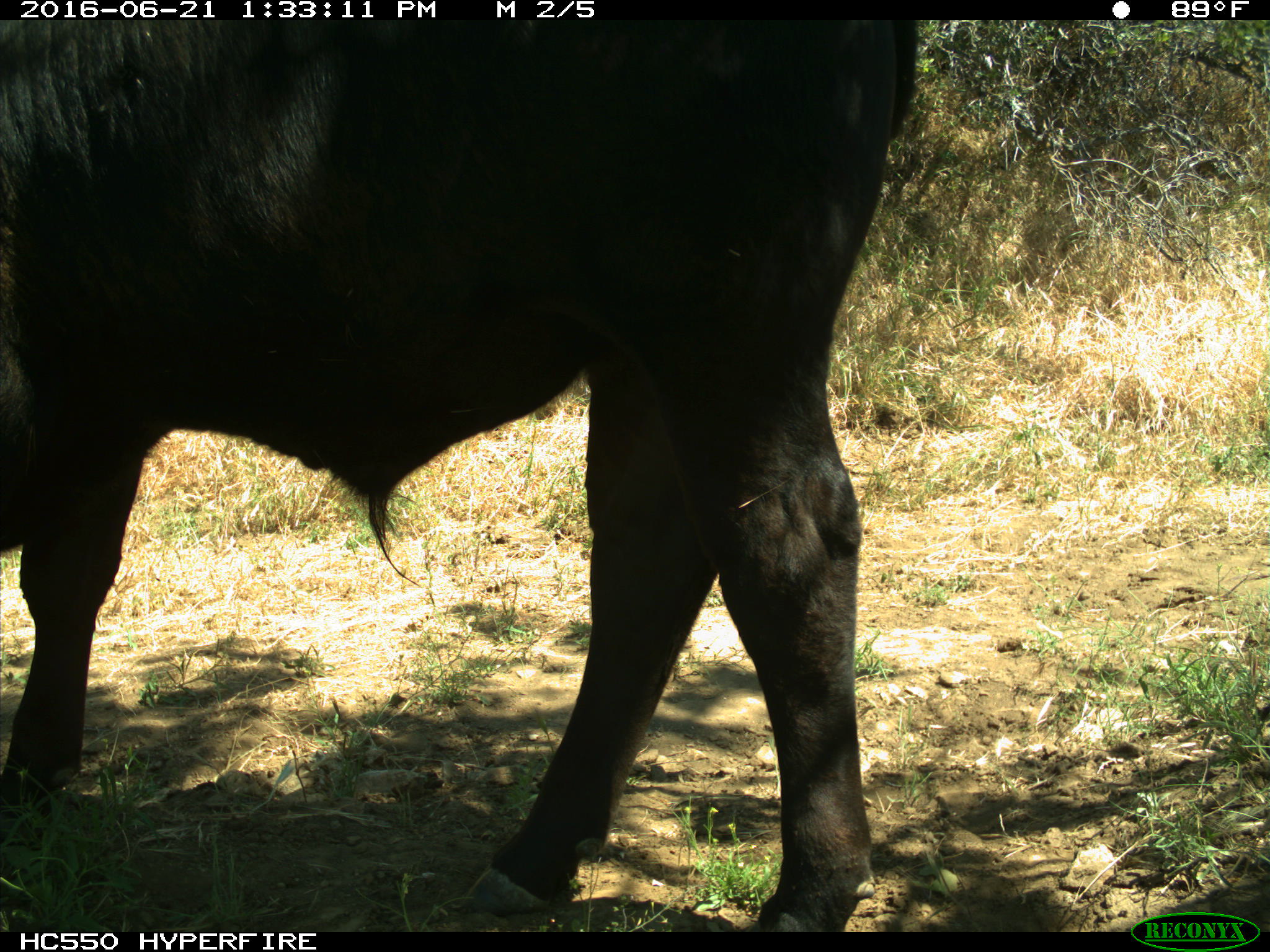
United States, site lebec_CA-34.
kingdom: Animalia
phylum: Chordata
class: Mammalia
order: Artiodactyla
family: Bovidae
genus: Bos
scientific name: Bos taurus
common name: domestic cow